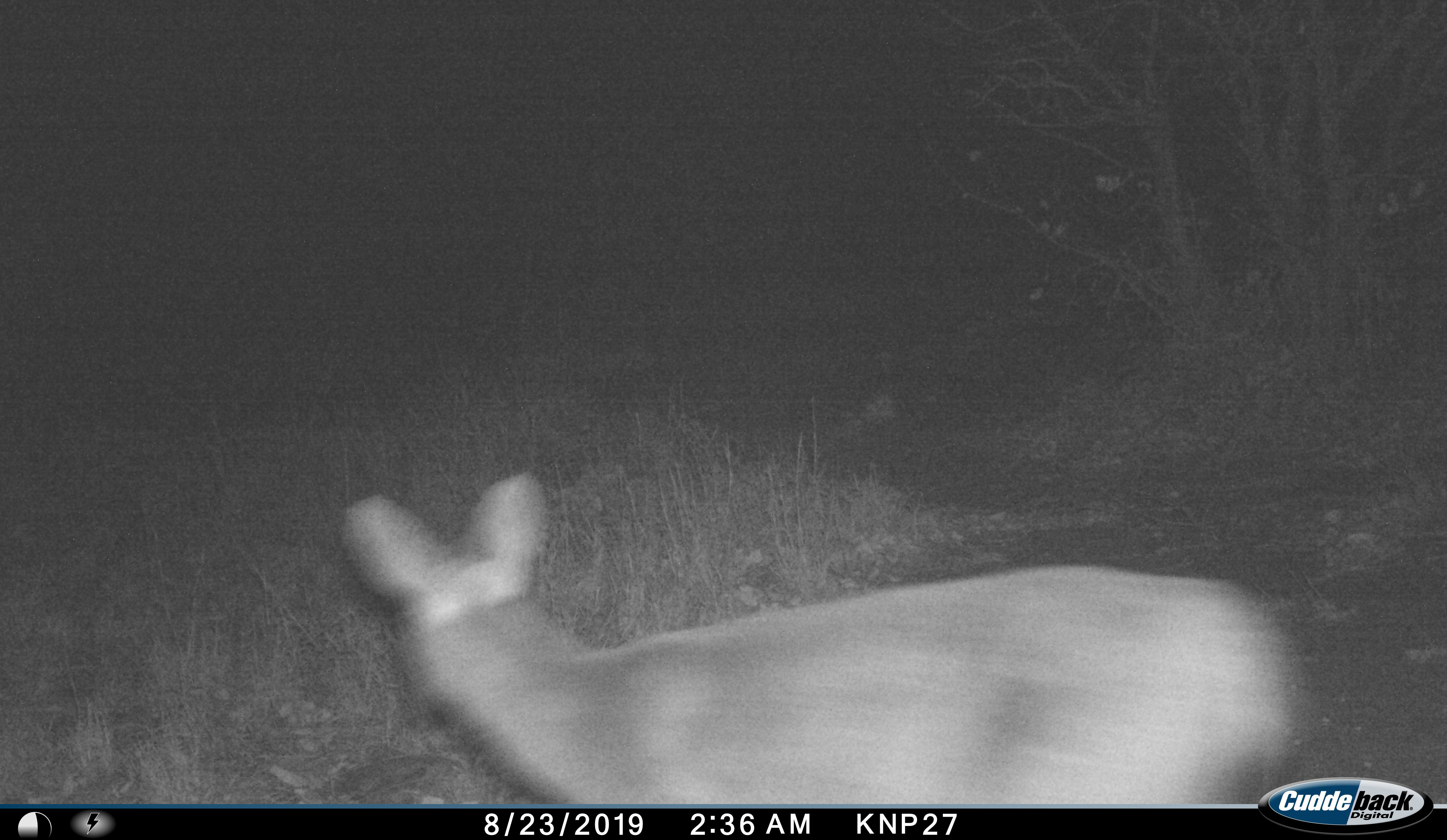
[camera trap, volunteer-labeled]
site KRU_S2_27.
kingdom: Animalia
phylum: Chordata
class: Mammalia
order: Artiodactyla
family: Bovidae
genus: Aepyceros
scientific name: Aepyceros melampus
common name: impala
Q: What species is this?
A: Impala (Aepyceros melampus).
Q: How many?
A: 1.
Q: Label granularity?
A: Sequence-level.